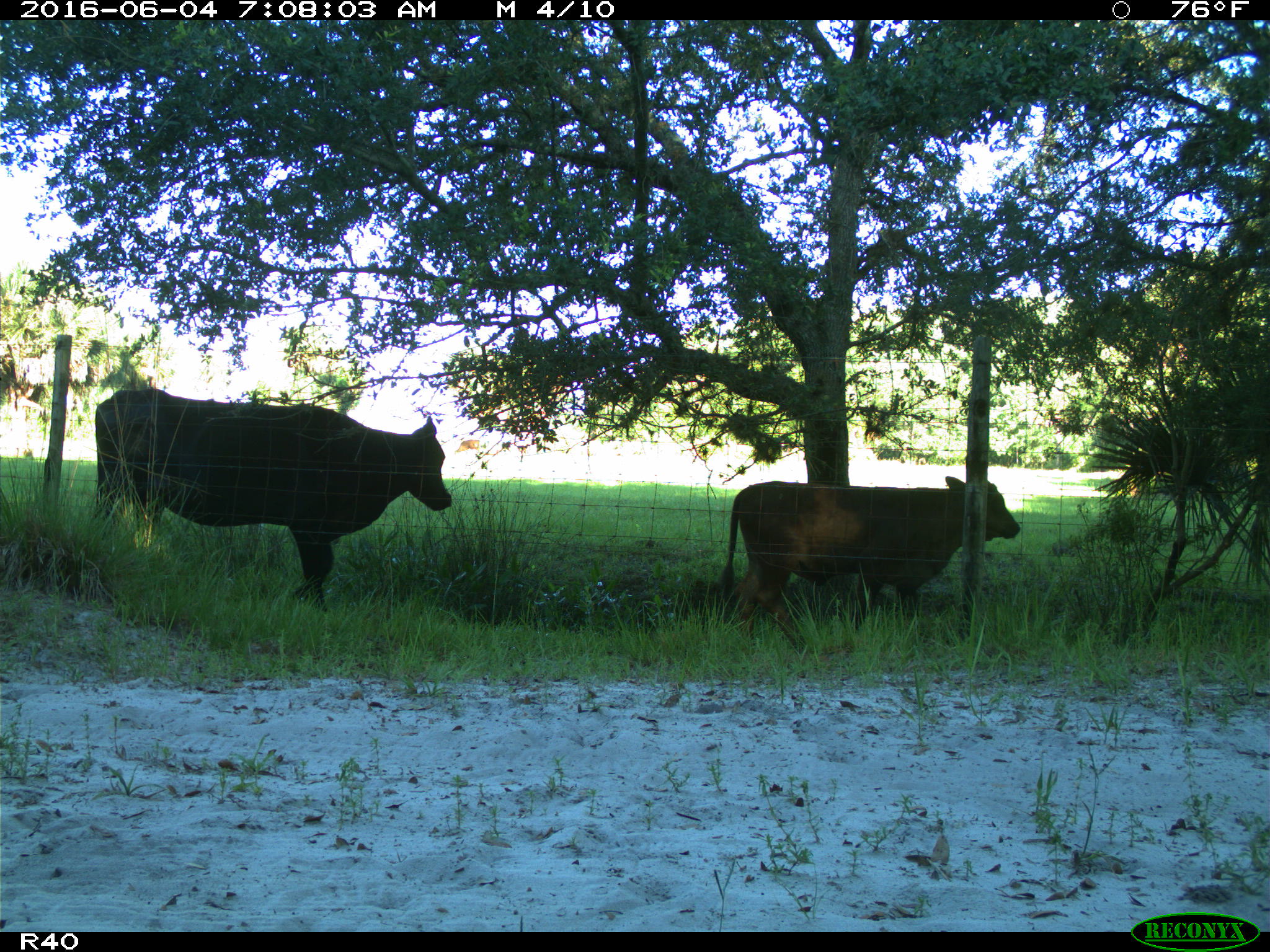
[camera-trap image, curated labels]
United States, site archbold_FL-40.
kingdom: Animalia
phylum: Chordata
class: Mammalia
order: Artiodactyla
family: Bovidae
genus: Bos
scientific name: Bos taurus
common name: domestic cow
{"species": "Bos taurus (domestic cow)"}